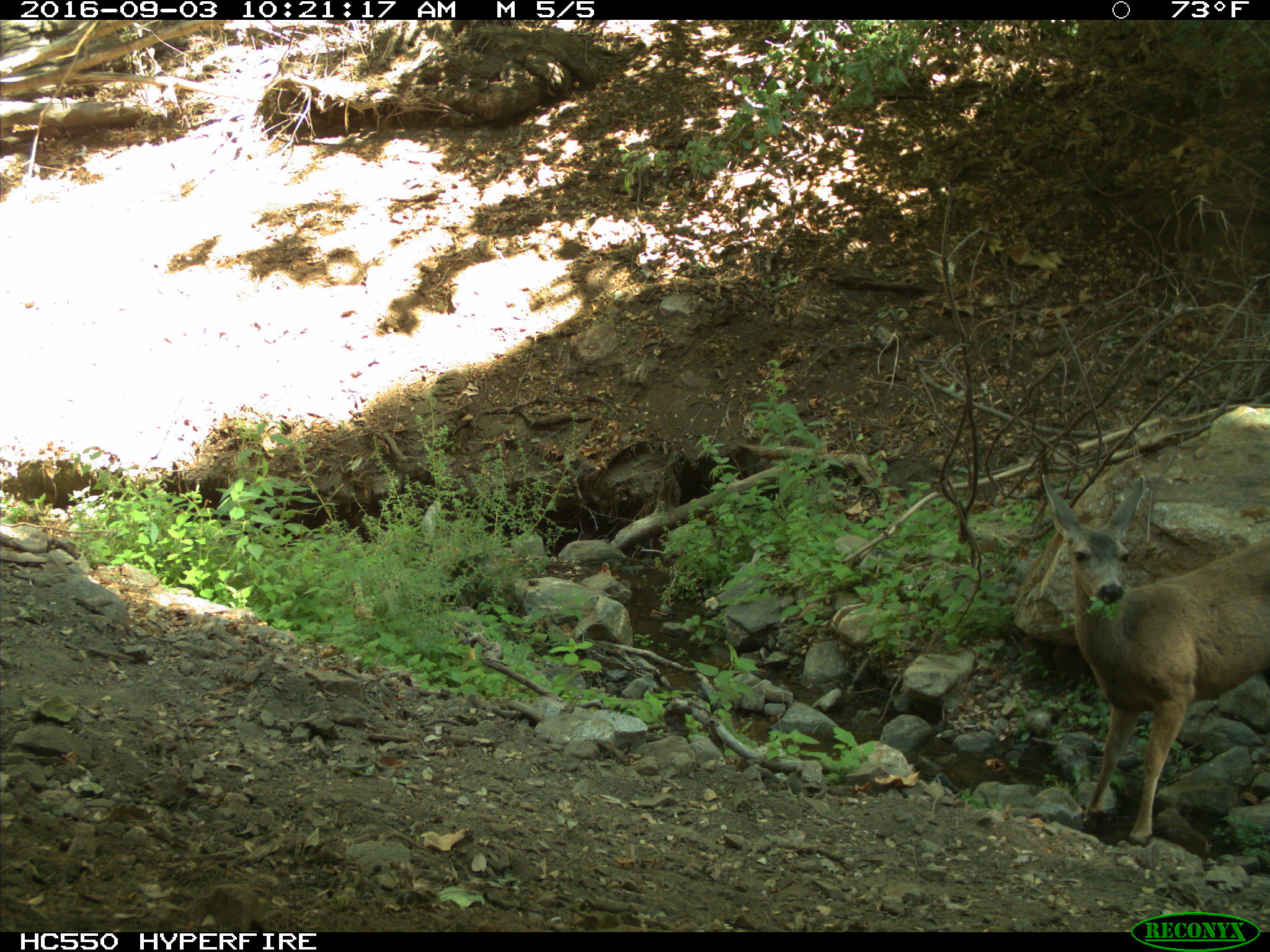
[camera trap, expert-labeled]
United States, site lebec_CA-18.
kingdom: Animalia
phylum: Chordata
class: Mammalia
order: Artiodactyla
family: Cervidae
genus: Odocoileus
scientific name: Odocoileus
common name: deer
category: unidentified deer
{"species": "unidentified deer (deer) (Odocoileus)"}